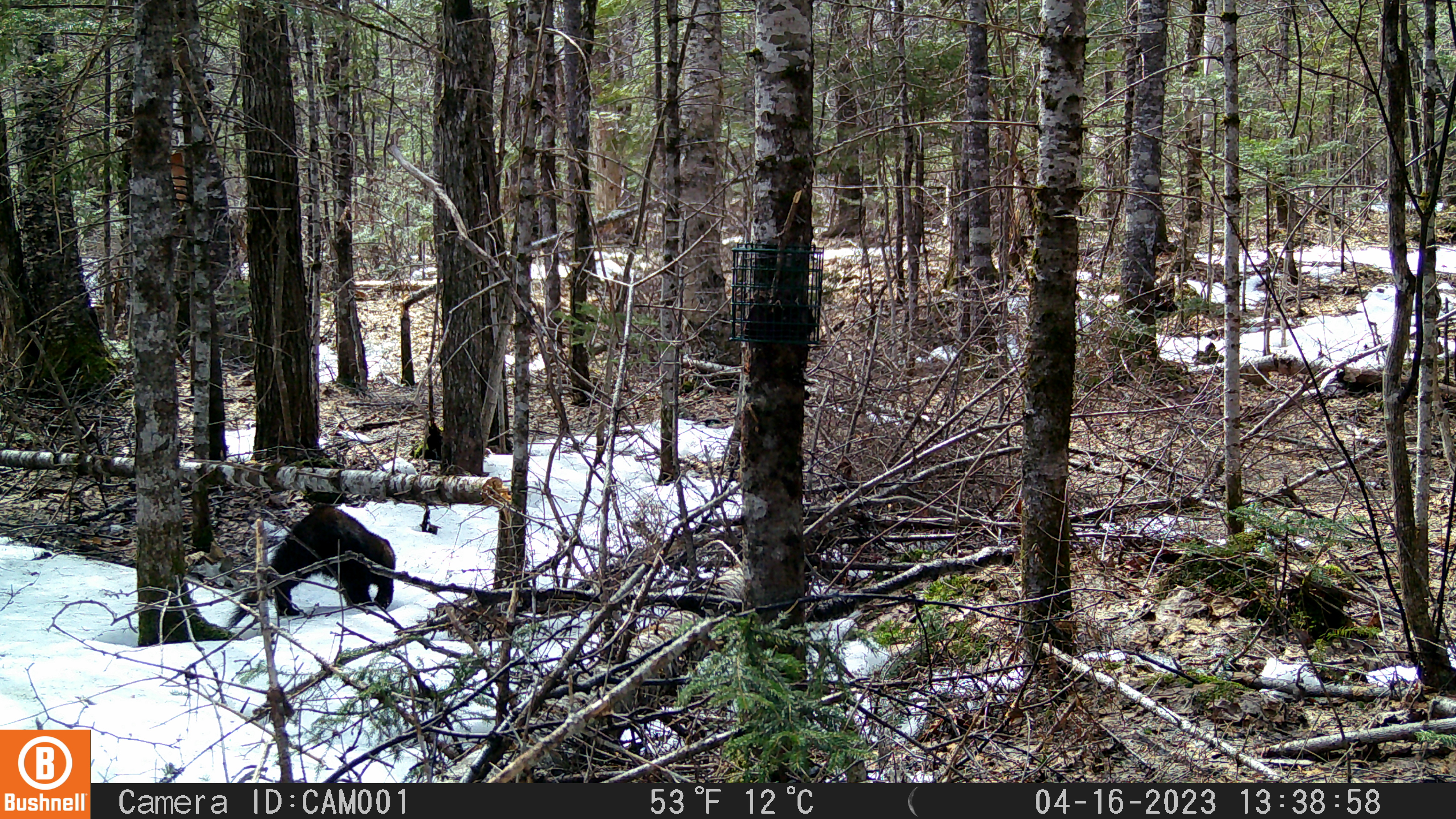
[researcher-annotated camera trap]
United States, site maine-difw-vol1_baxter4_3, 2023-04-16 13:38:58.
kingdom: Animalia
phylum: Chordata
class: Mammalia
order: Carnivora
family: Mustelidae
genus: Pekania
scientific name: Pekania pennanti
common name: fisher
Fisher (Pekania pennanti).